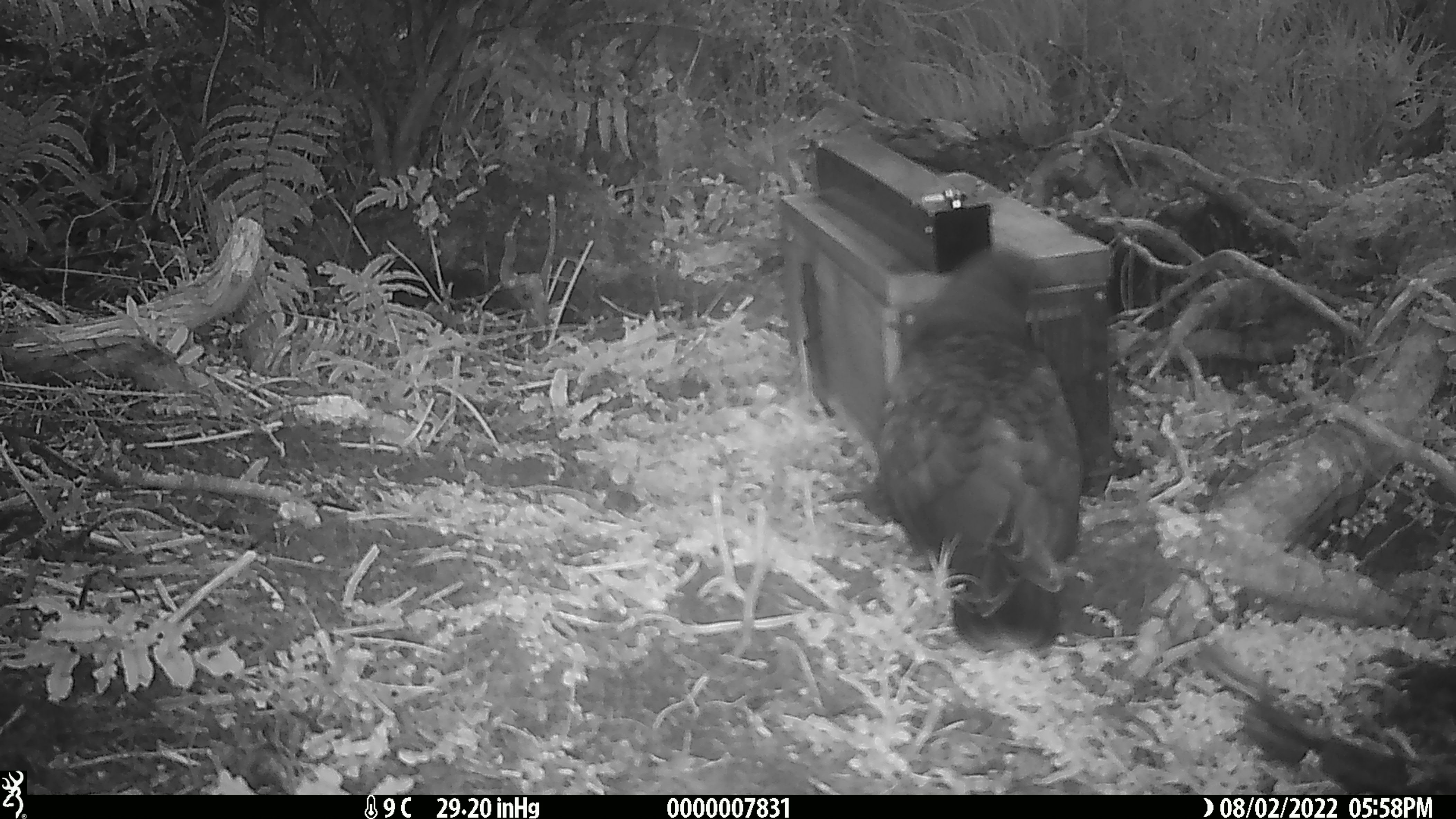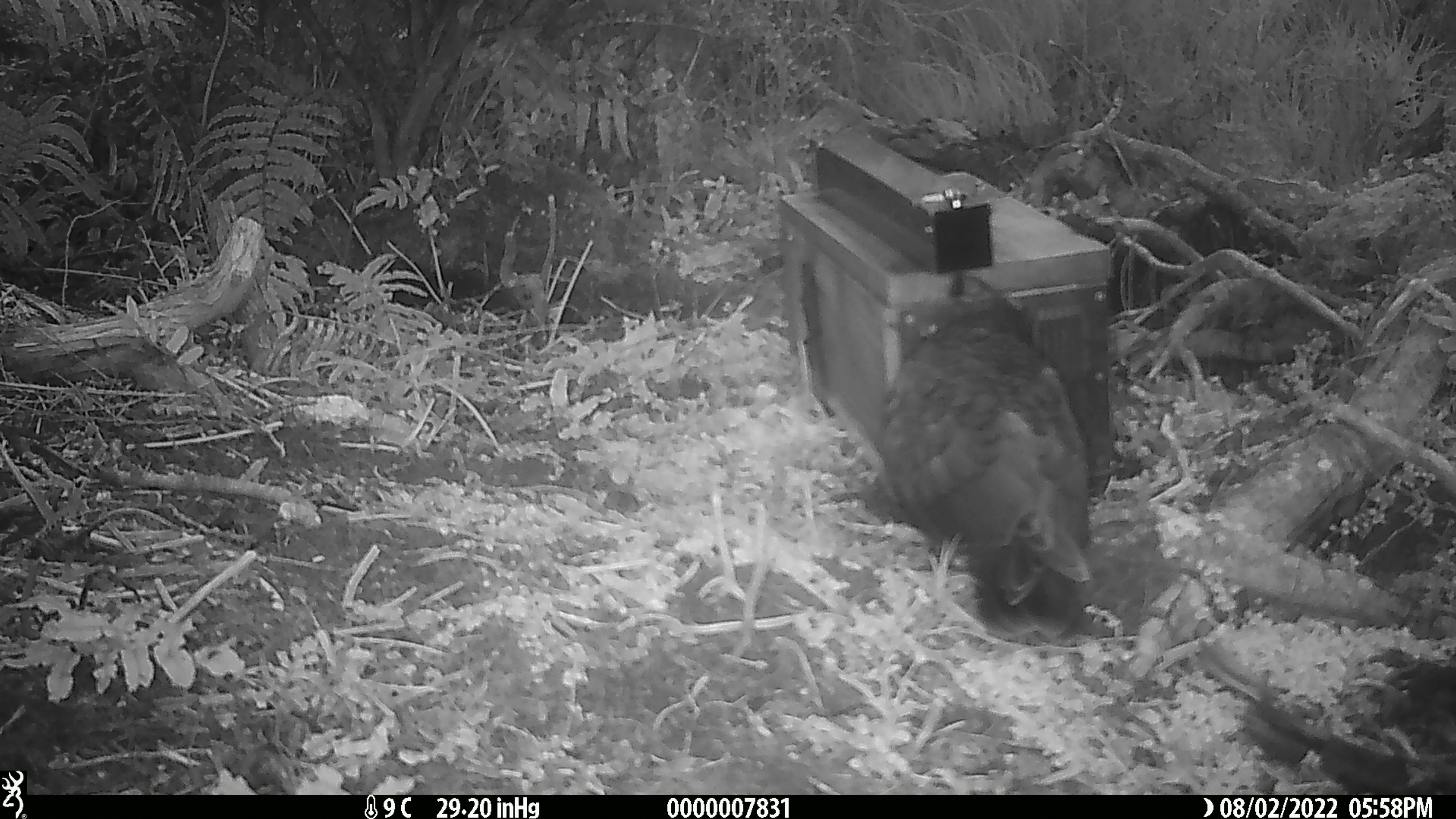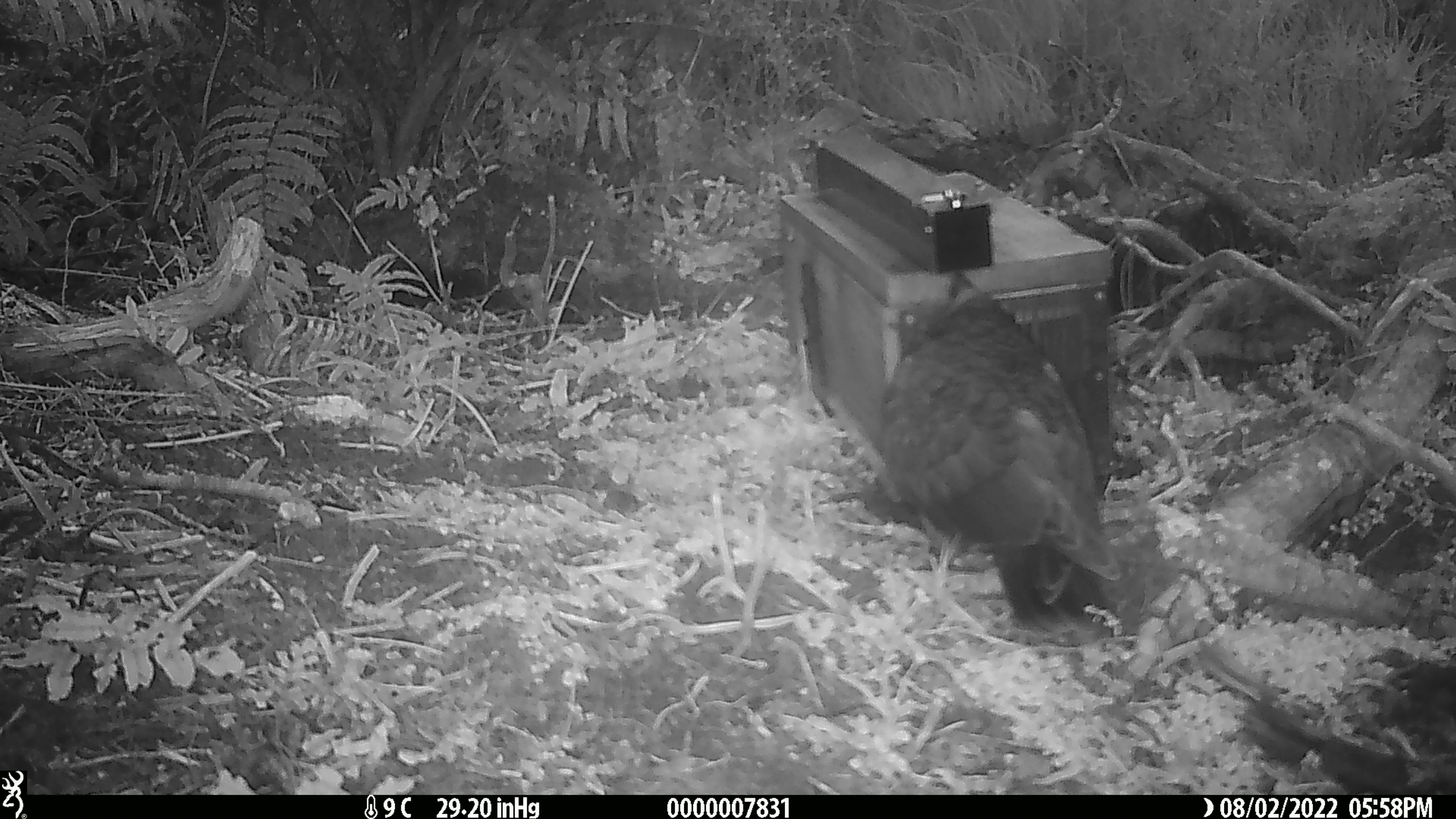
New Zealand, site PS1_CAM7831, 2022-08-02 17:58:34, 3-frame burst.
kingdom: Animalia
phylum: Chordata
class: Aves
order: Psittaciformes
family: Strigopidae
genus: Nestor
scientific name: Nestor notabilis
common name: kea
Kea (Nestor notabilis).